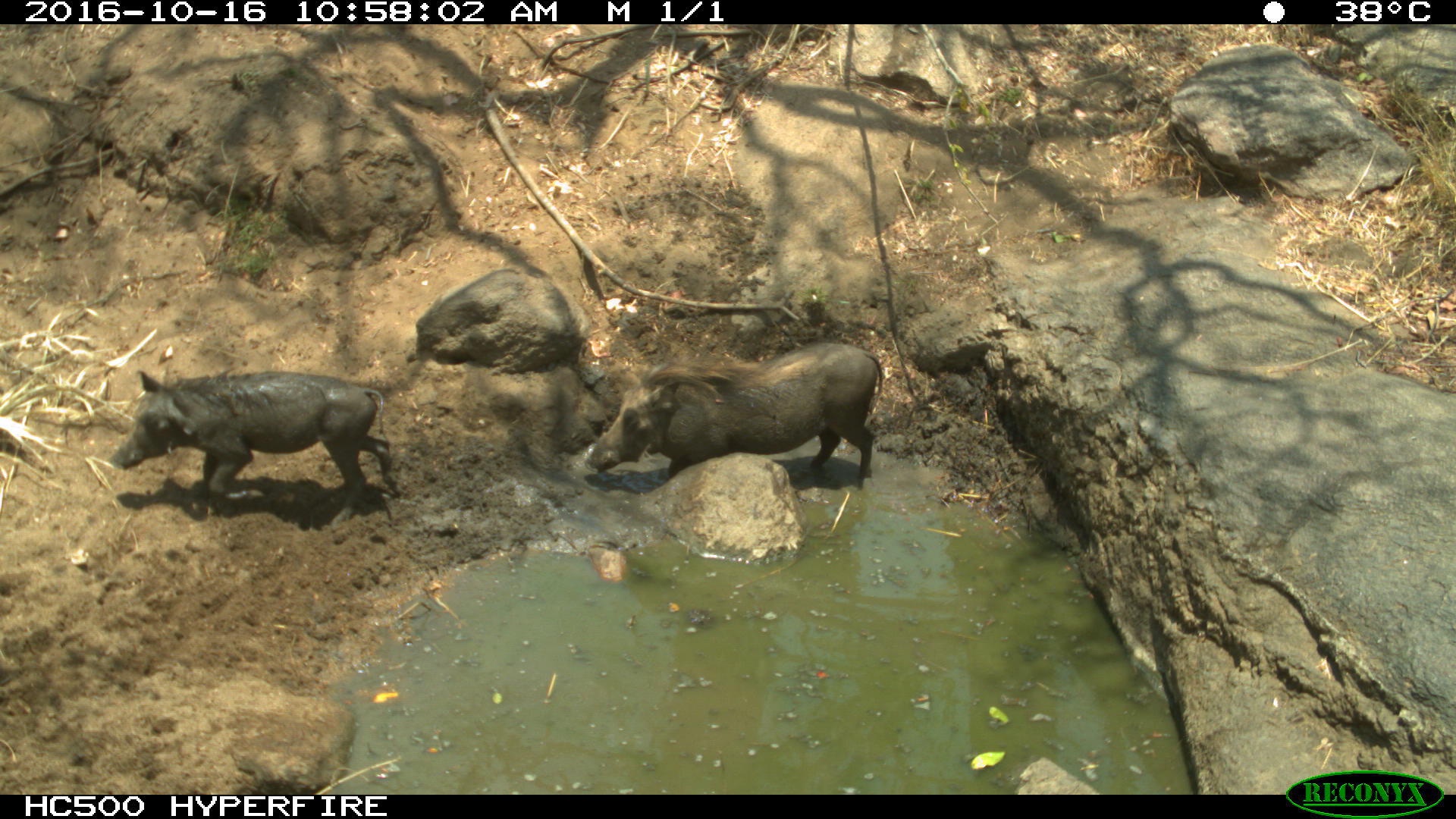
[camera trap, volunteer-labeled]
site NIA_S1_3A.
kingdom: Animalia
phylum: Chordata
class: Mammalia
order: Artiodactyla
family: Suidae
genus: Phacochoerus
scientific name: Phacochoerus africanus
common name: warthog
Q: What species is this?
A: Warthog (Phacochoerus africanus).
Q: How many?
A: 2.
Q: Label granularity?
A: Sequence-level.